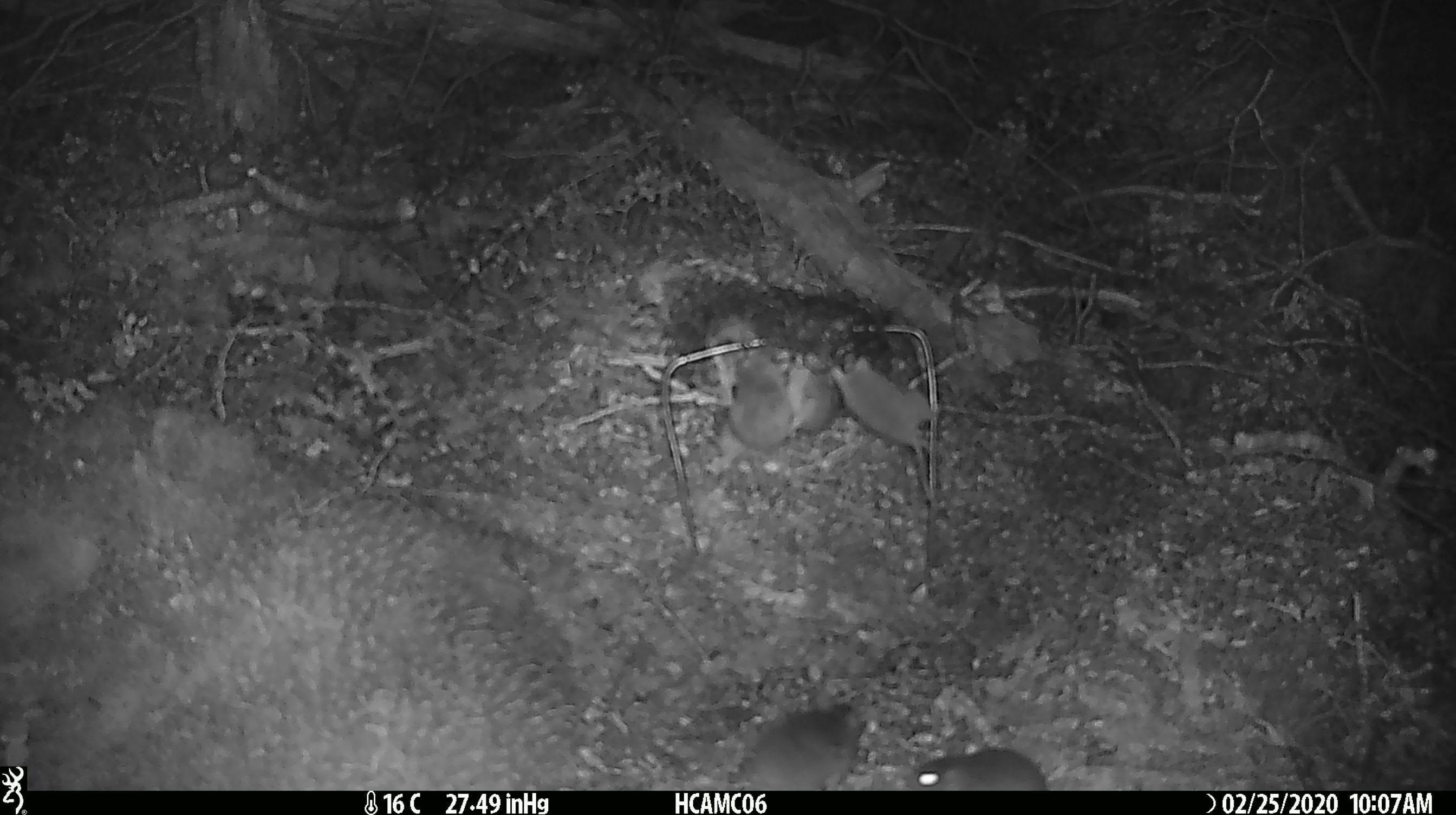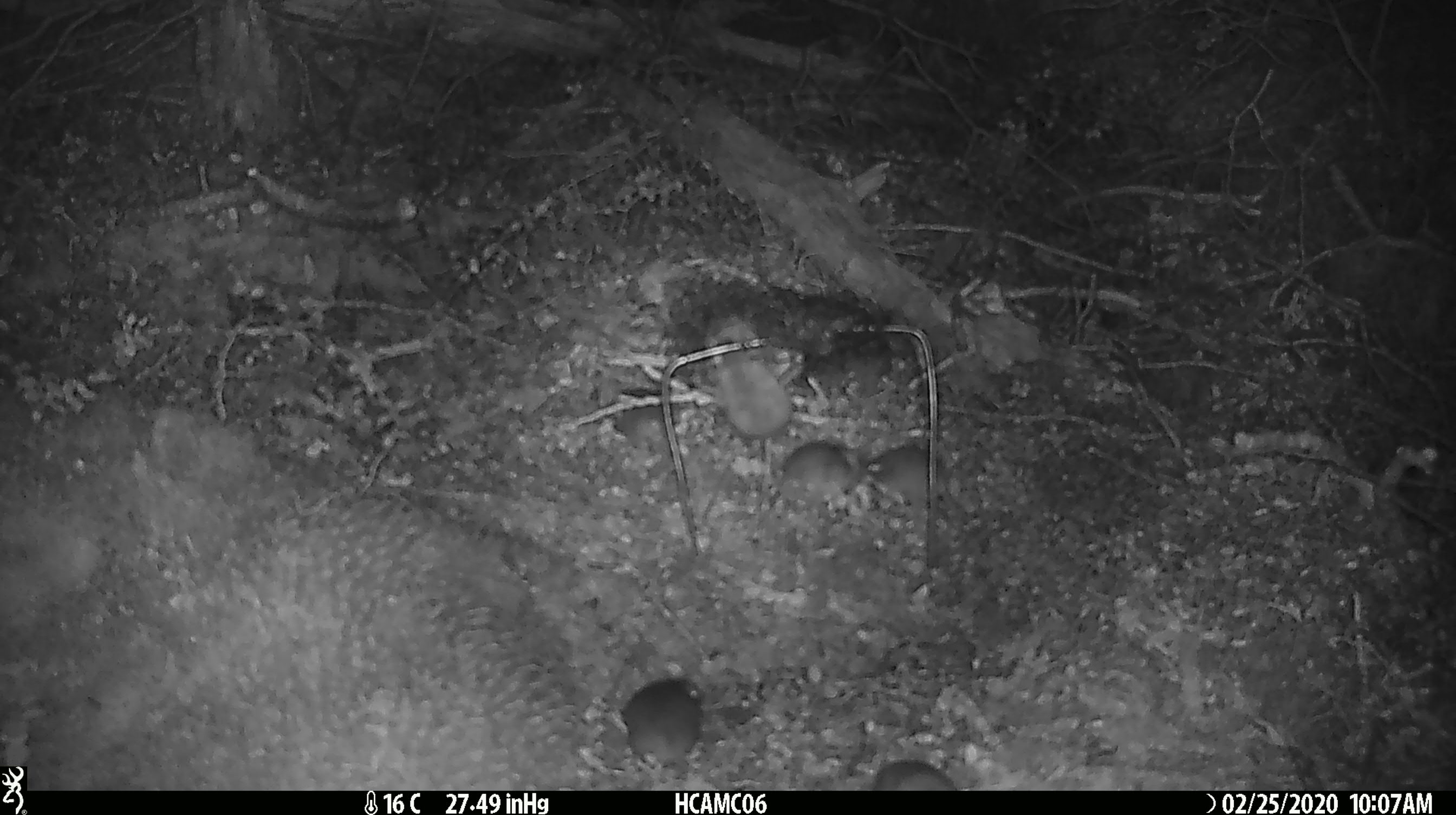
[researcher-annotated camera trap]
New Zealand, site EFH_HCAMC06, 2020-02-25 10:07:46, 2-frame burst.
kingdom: Animalia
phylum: Chordata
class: Mammalia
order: Rodentia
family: Muridae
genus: Mus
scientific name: Mus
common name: mouse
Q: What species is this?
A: Mouse (Mus).